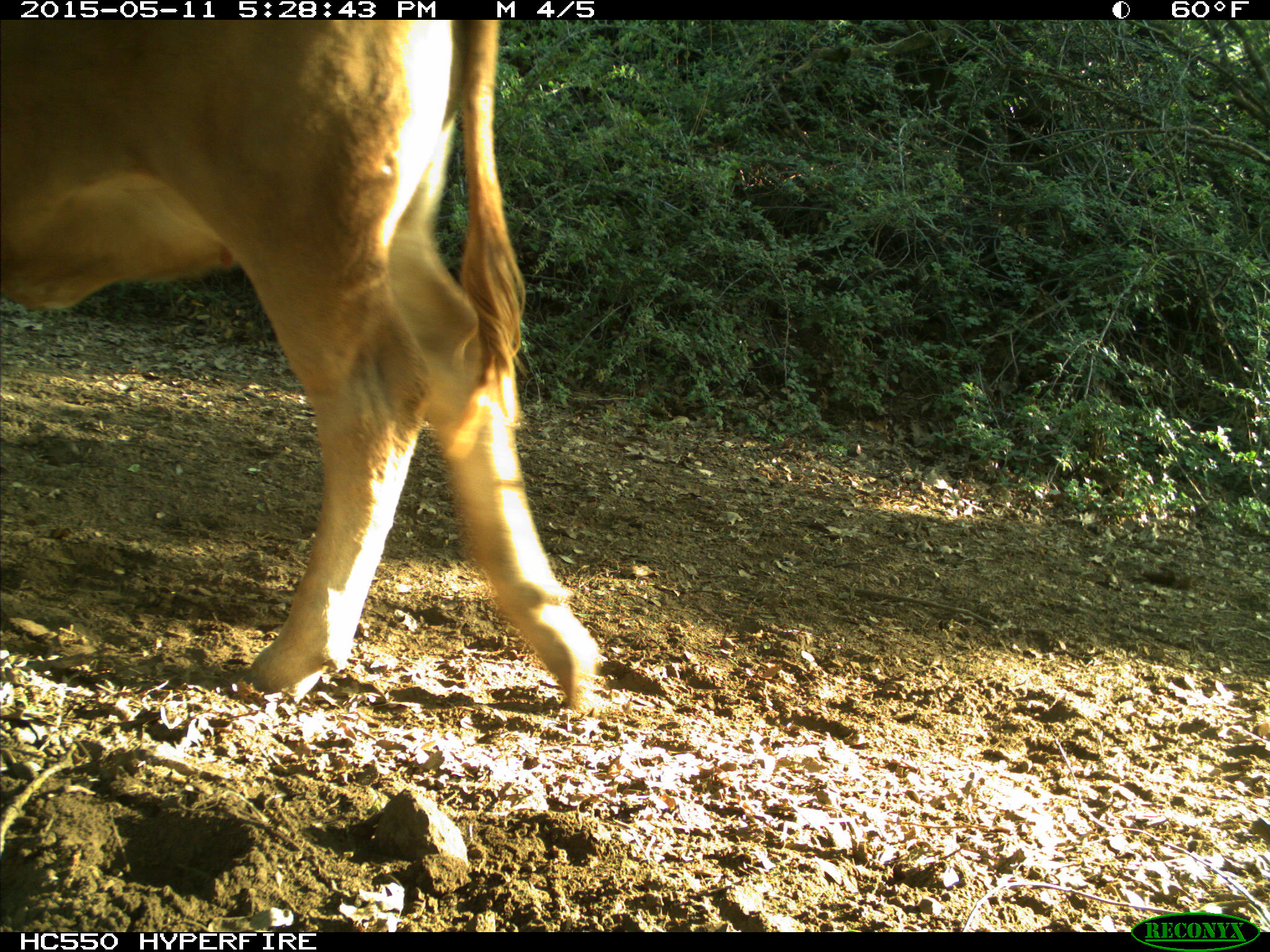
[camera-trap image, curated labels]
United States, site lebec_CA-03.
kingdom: Animalia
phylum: Chordata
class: Mammalia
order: Artiodactyla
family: Bovidae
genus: Bos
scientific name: Bos taurus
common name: domestic cow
Bos taurus (domestic cow).